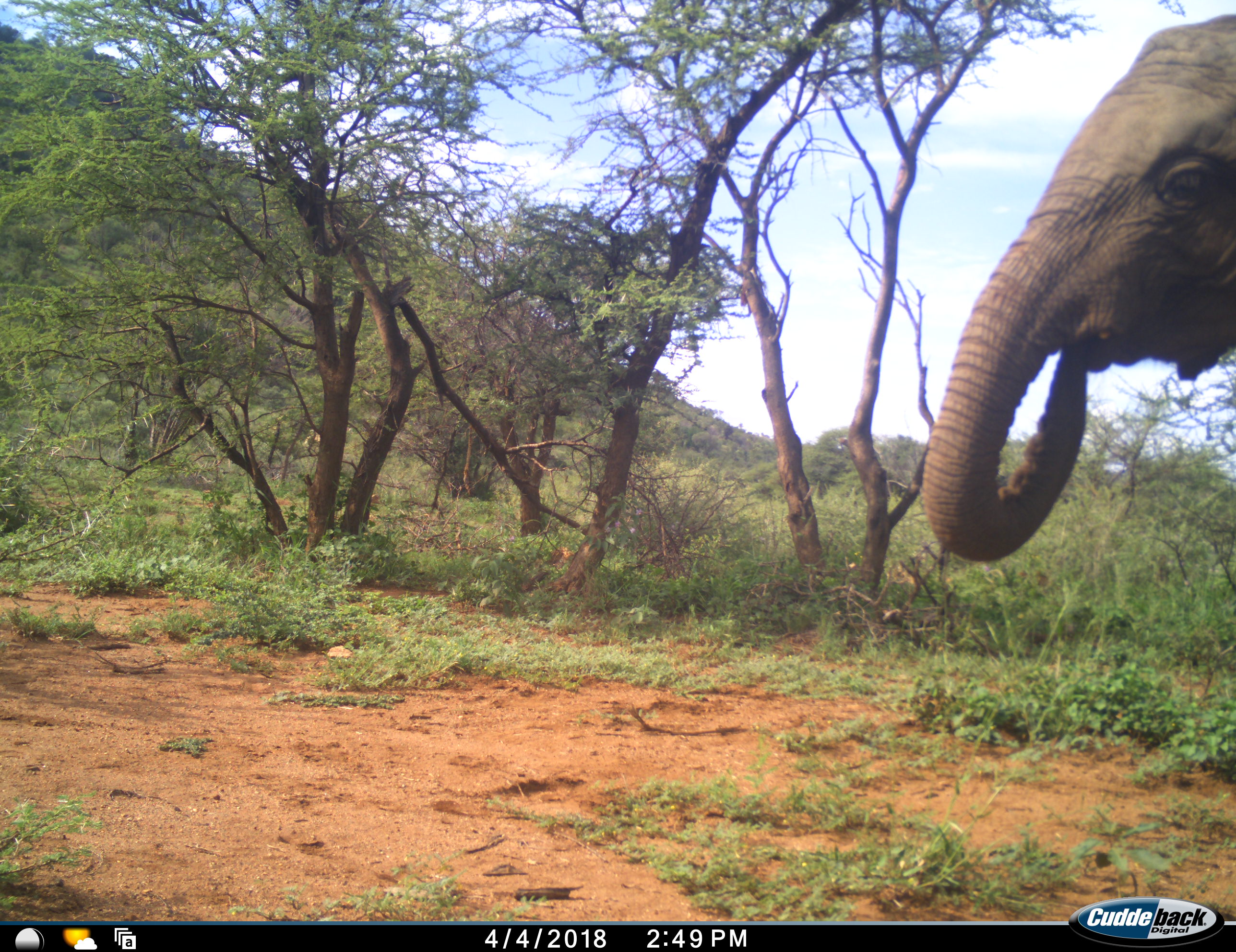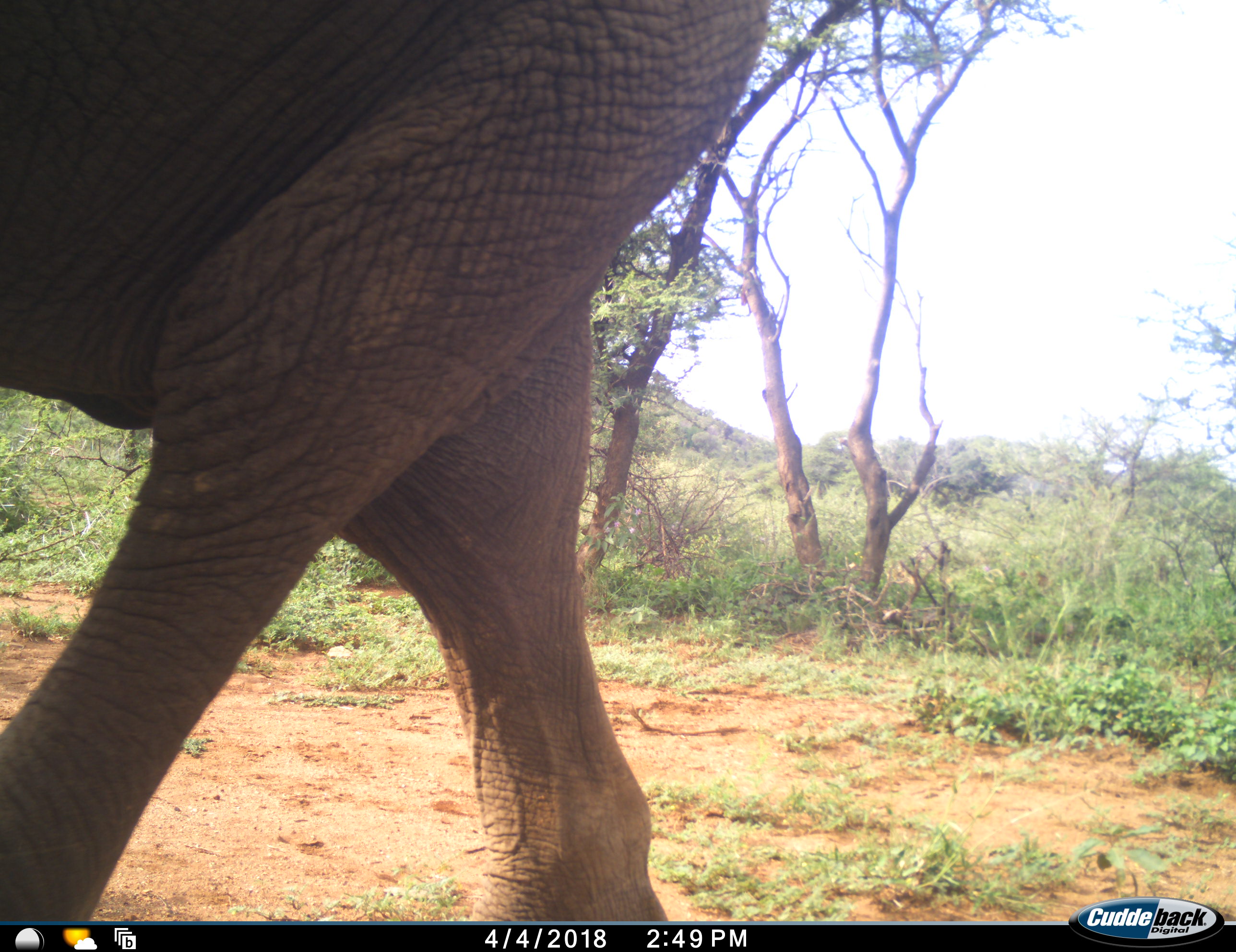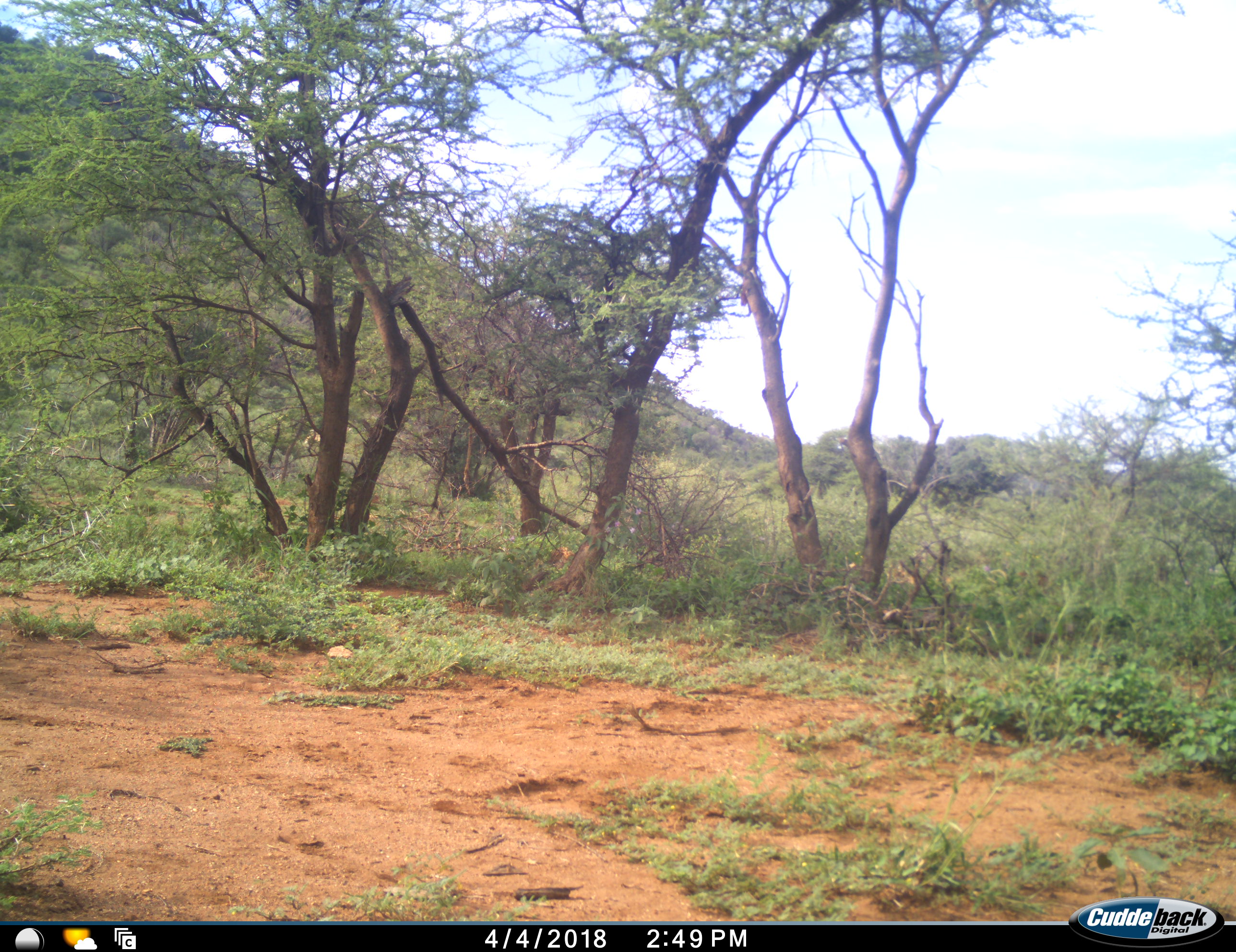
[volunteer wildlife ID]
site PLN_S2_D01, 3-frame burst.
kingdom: Animalia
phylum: Chordata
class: Mammalia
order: Proboscidea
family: Elephantidae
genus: Loxodonta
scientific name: Loxodonta africana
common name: african bush elephant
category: elephant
Elephant (african bush elephant) (Loxodonta africana), count 1. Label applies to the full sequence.